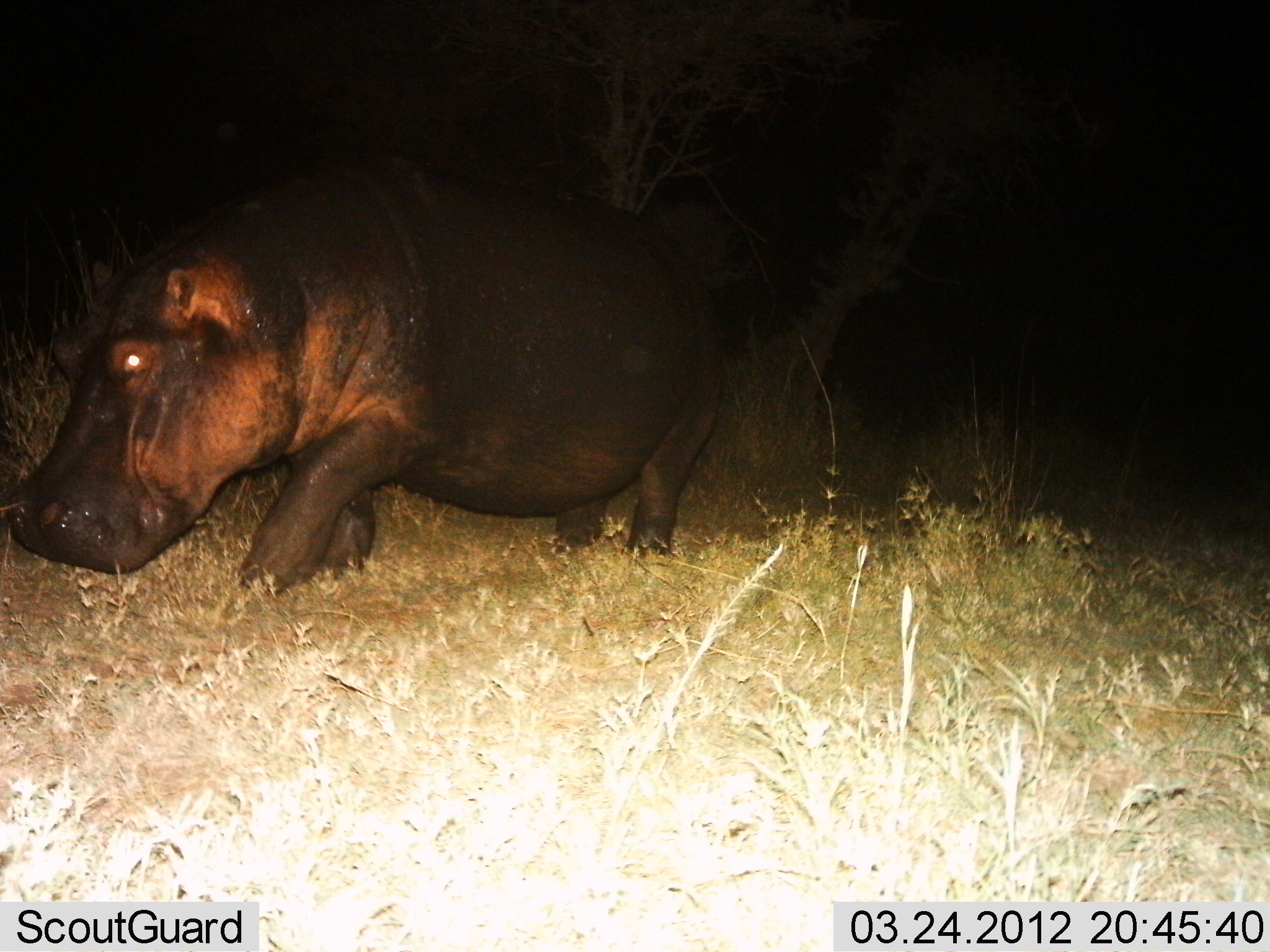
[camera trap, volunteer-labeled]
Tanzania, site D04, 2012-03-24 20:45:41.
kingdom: Animalia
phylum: Chordata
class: Mammalia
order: Artiodactyla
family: Hippopotamidae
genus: Hippopotamus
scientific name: Hippopotamus amphibius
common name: hippopotamus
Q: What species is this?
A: Hippopotamus (Hippopotamus amphibius).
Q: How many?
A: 1.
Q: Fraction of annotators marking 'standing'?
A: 8%.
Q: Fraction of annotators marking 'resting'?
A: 0%.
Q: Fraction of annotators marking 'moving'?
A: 92%.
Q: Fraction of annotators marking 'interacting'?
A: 0%.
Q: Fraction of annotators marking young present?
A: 0%.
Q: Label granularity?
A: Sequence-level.